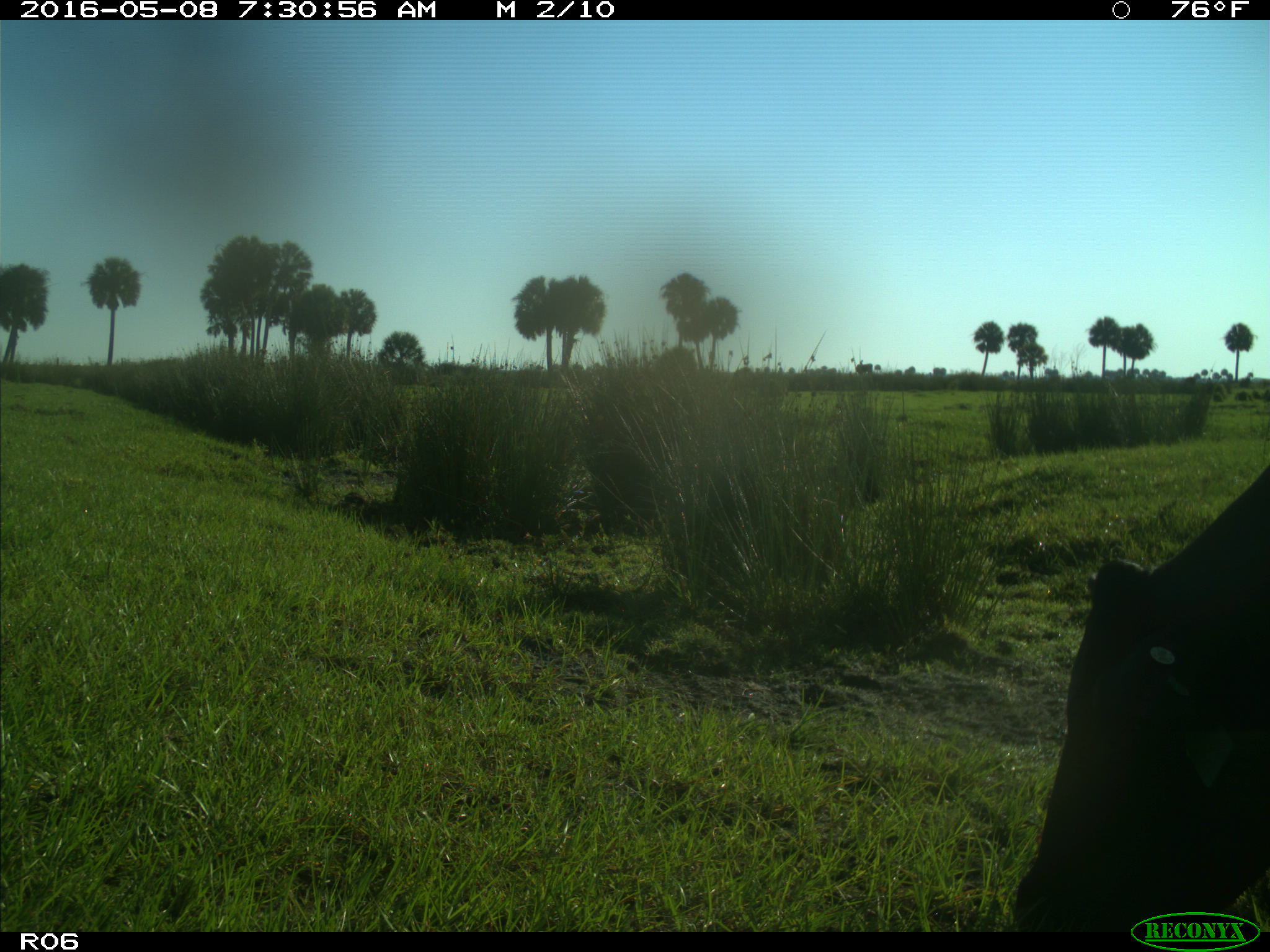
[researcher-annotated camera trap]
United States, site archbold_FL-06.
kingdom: Animalia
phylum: Chordata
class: Mammalia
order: Artiodactyla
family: Bovidae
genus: Bos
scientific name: Bos taurus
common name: domestic cow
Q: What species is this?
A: Bos taurus (domestic cow).